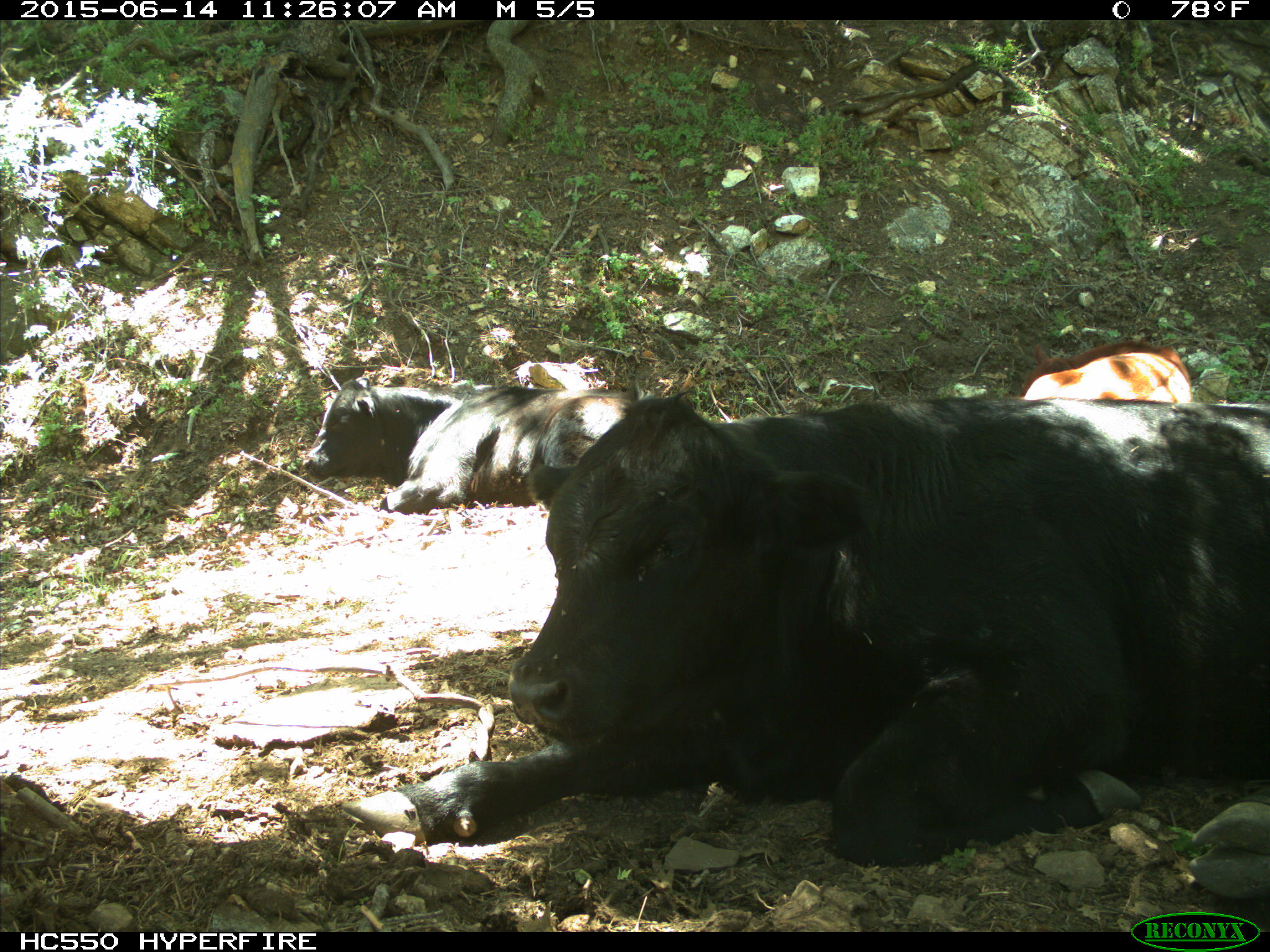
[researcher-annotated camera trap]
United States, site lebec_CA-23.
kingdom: Animalia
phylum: Chordata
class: Mammalia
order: Artiodactyla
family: Bovidae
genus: Bos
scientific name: Bos taurus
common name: domestic cow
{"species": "Bos taurus (domestic cow)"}